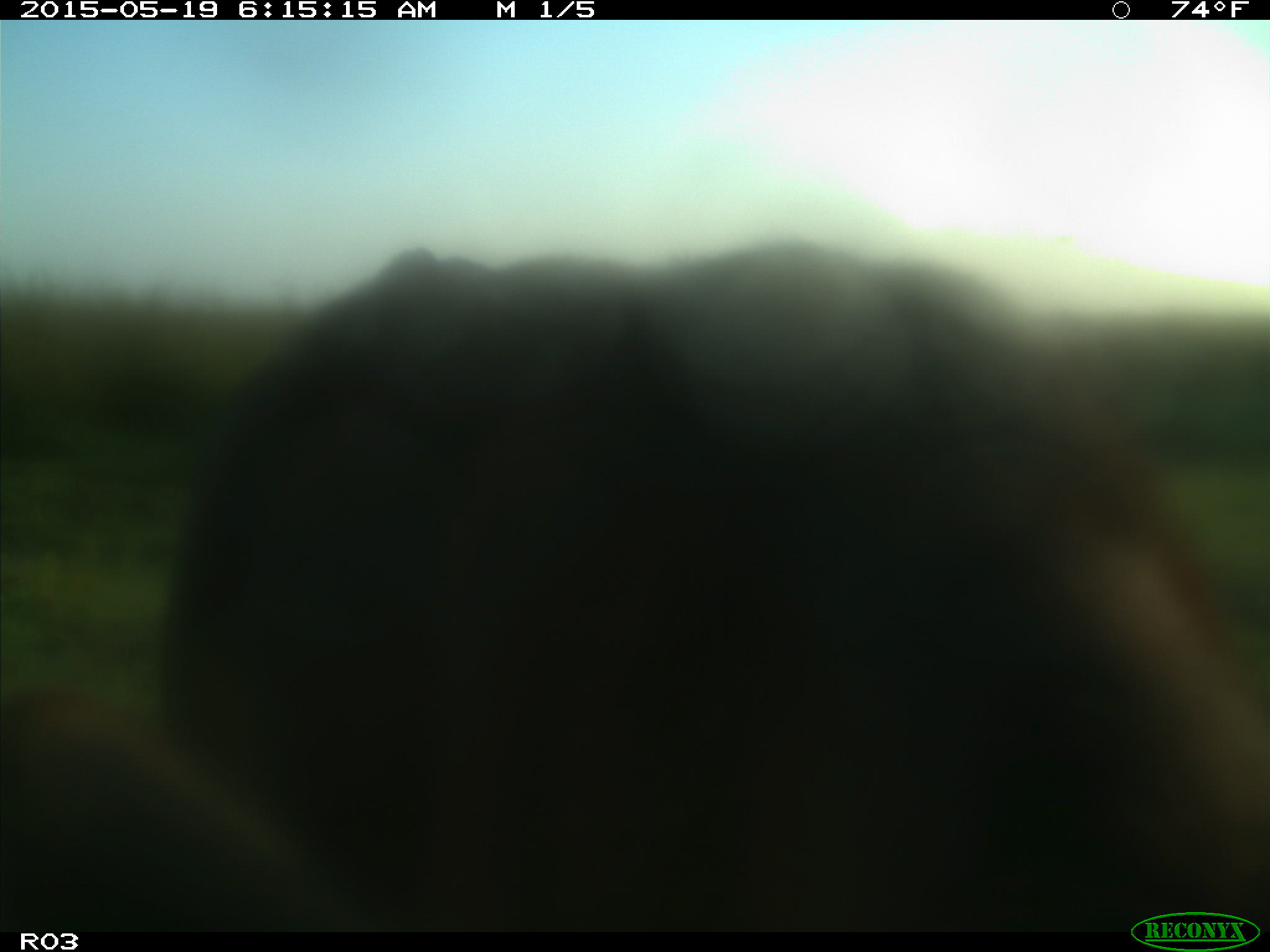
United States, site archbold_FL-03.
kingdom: Animalia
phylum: Chordata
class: Mammalia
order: Artiodactyla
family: Bovidae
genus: Bos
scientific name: Bos taurus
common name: domestic cow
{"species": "Bos taurus (domestic cow)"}